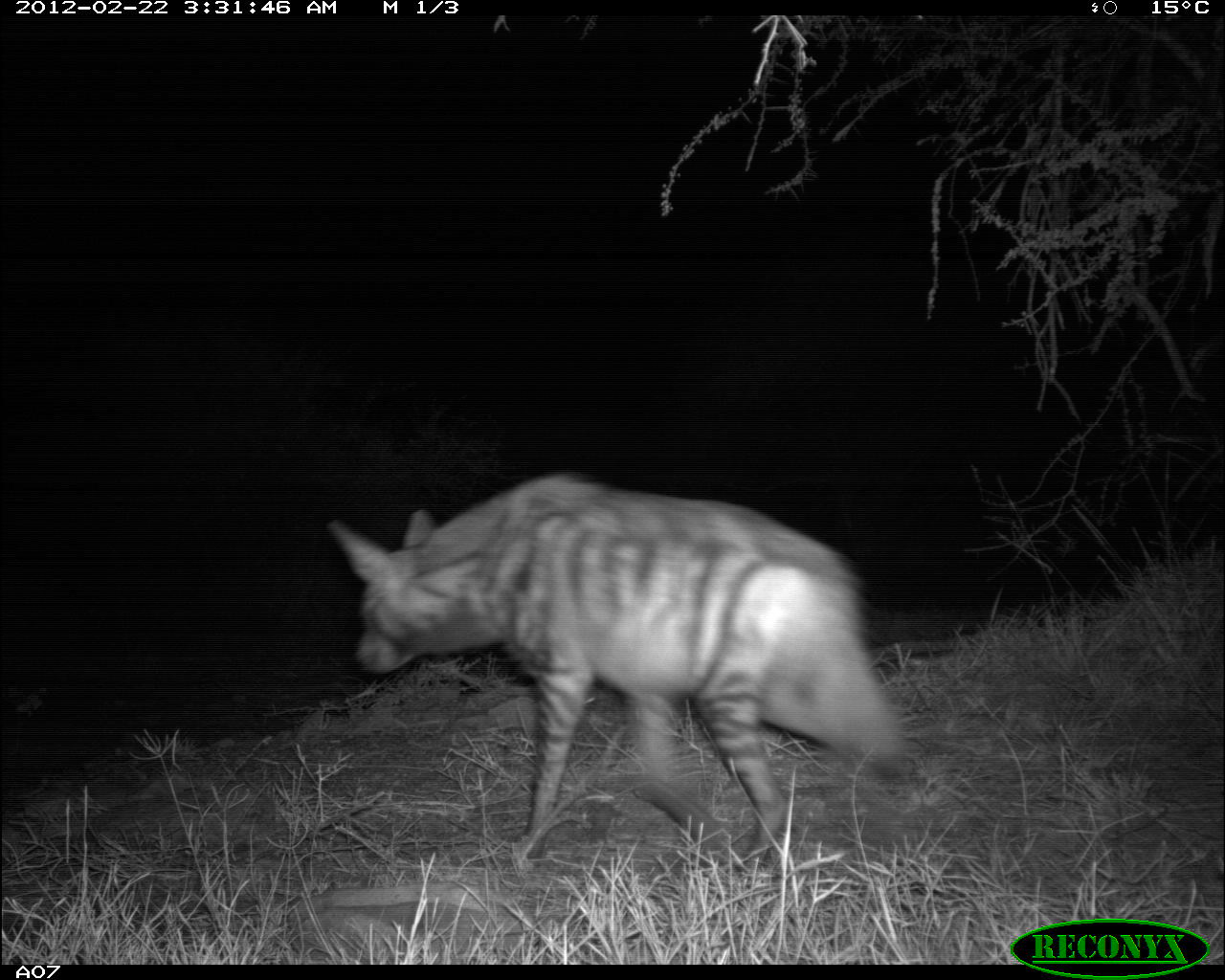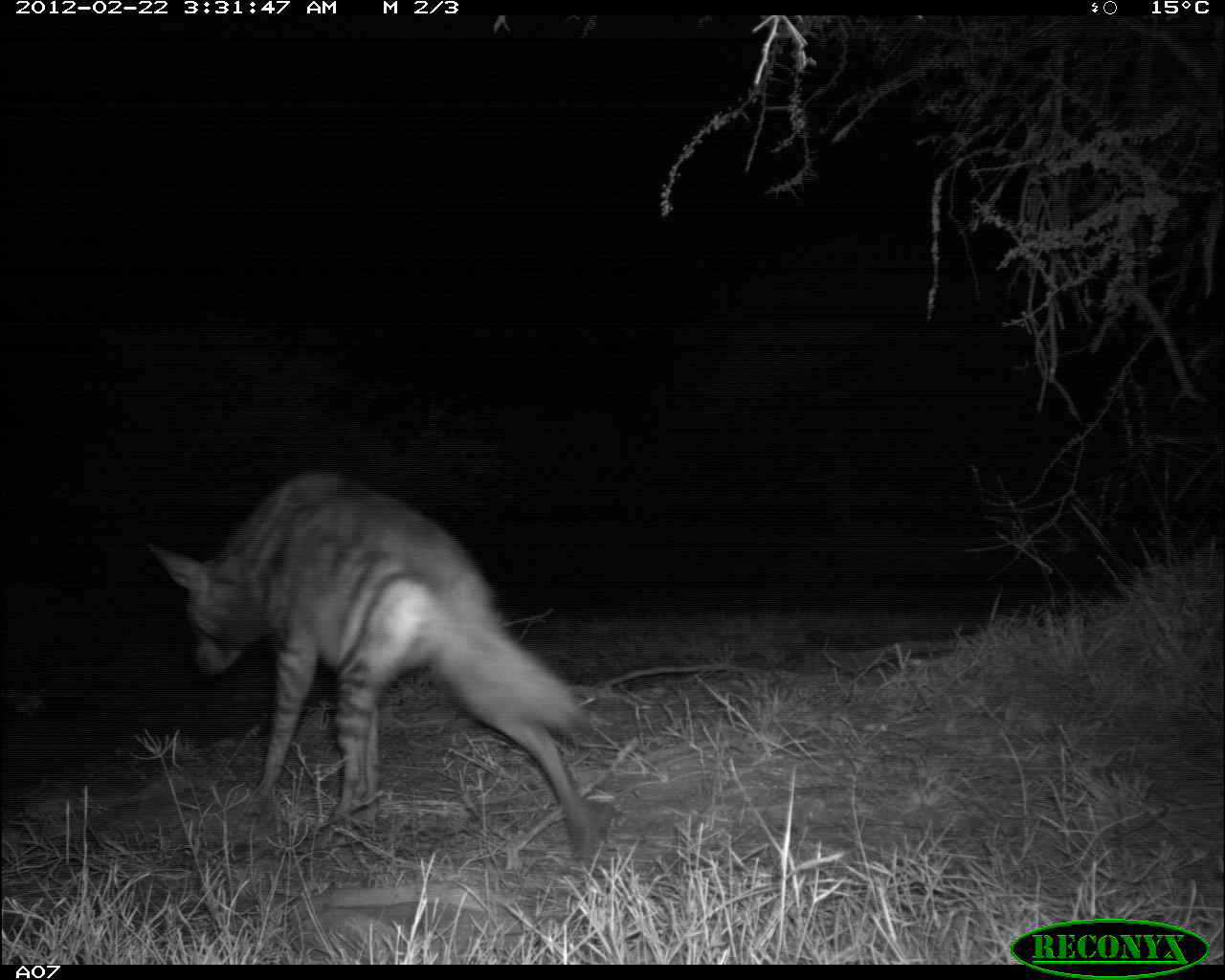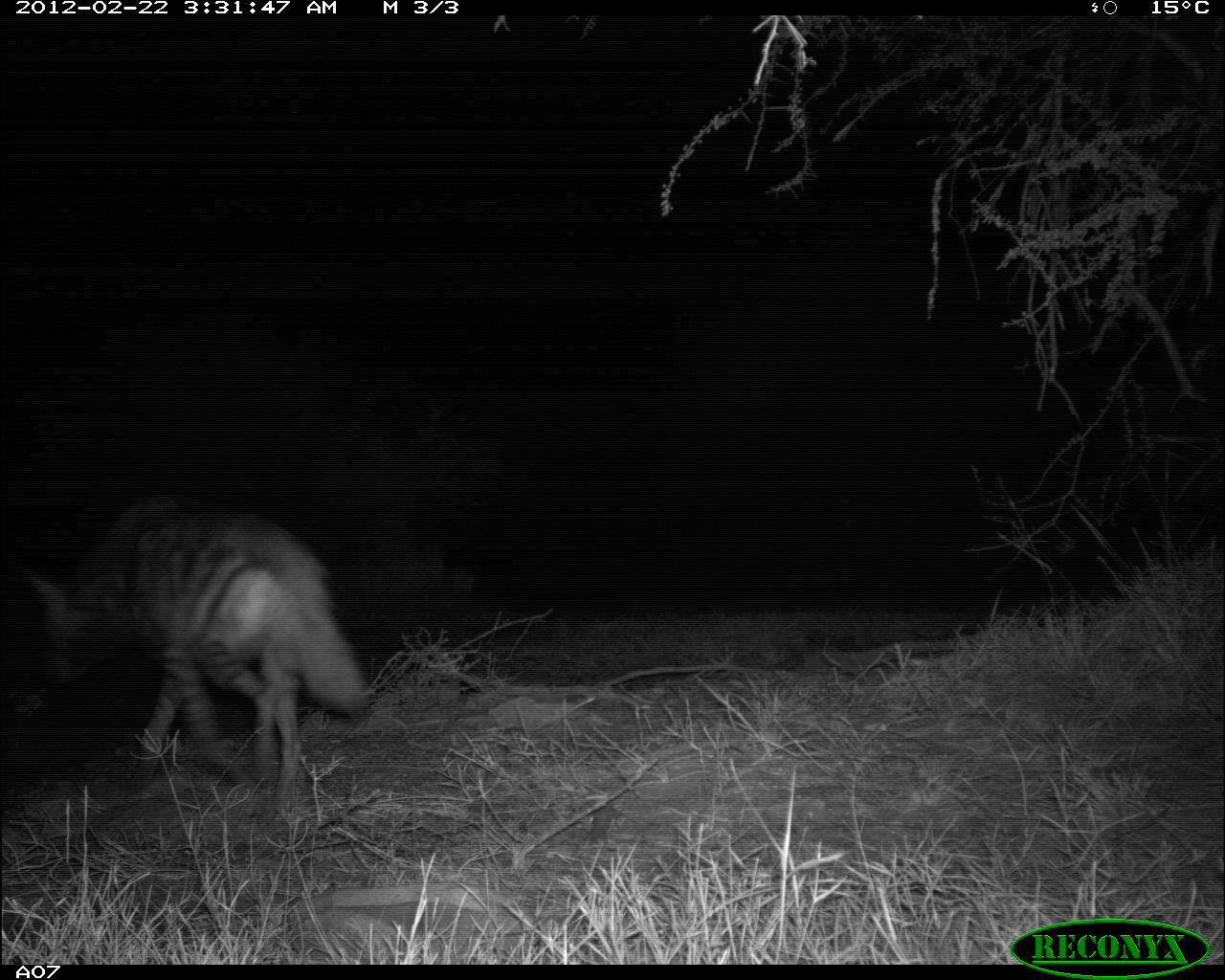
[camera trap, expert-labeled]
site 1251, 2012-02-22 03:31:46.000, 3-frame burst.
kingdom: Animalia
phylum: Chordata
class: Mammalia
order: Carnivora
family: Hyaenidae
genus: Hyaena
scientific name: Hyaena hyaena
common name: striped hyena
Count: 1.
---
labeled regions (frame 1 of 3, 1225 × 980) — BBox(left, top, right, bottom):
hyaena hyaena: BBox(320, 458, 916, 866)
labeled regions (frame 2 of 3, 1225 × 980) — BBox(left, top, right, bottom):
hyaena hyaena: BBox(131, 457, 616, 862)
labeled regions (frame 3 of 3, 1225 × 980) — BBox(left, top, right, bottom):
hyaena hyaena: BBox(14, 480, 370, 829)